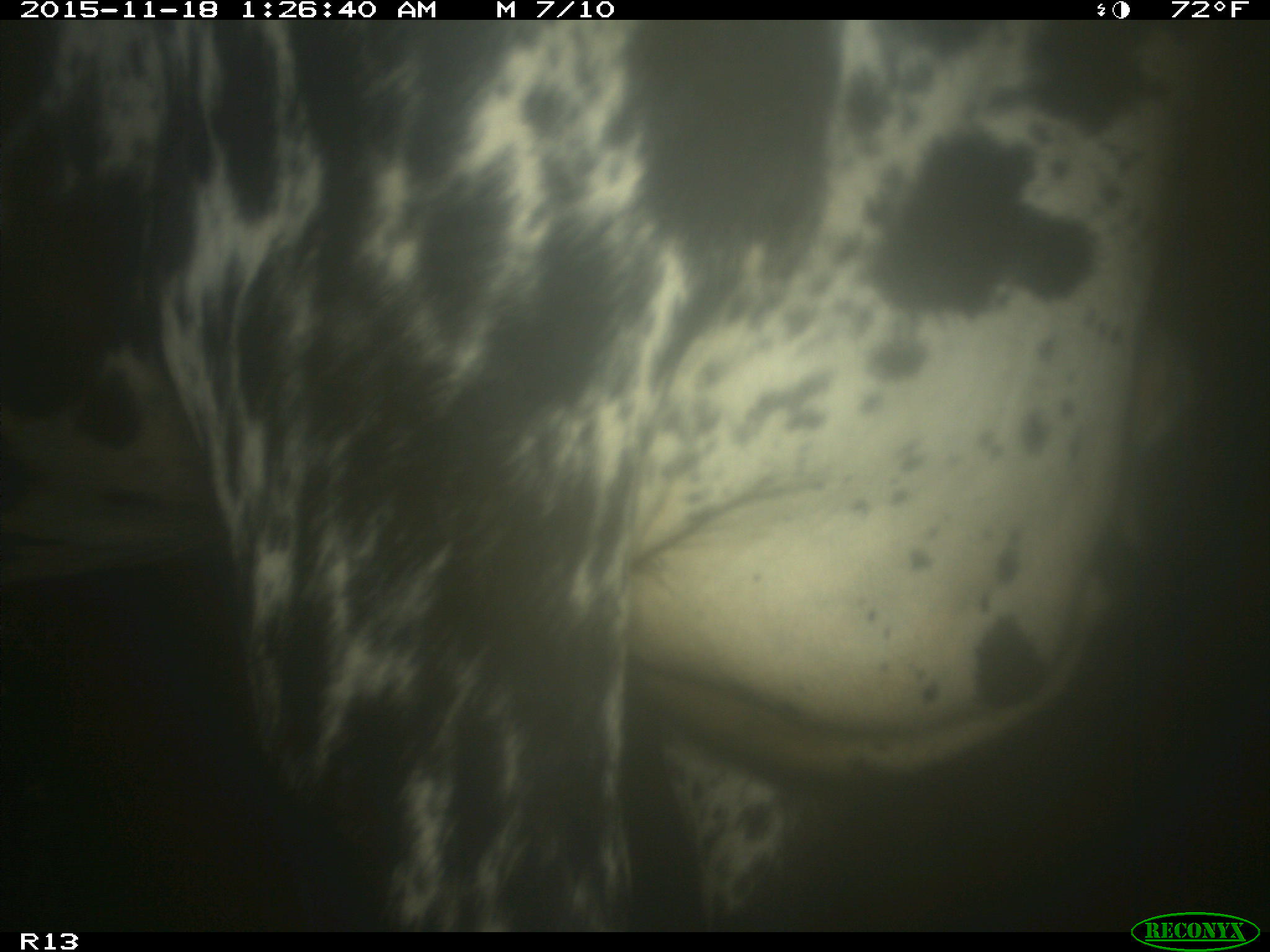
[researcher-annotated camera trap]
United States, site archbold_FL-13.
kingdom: Animalia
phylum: Chordata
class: Mammalia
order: Artiodactyla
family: Bovidae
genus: Bos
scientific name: Bos taurus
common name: domestic cow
Bos taurus (domestic cow).